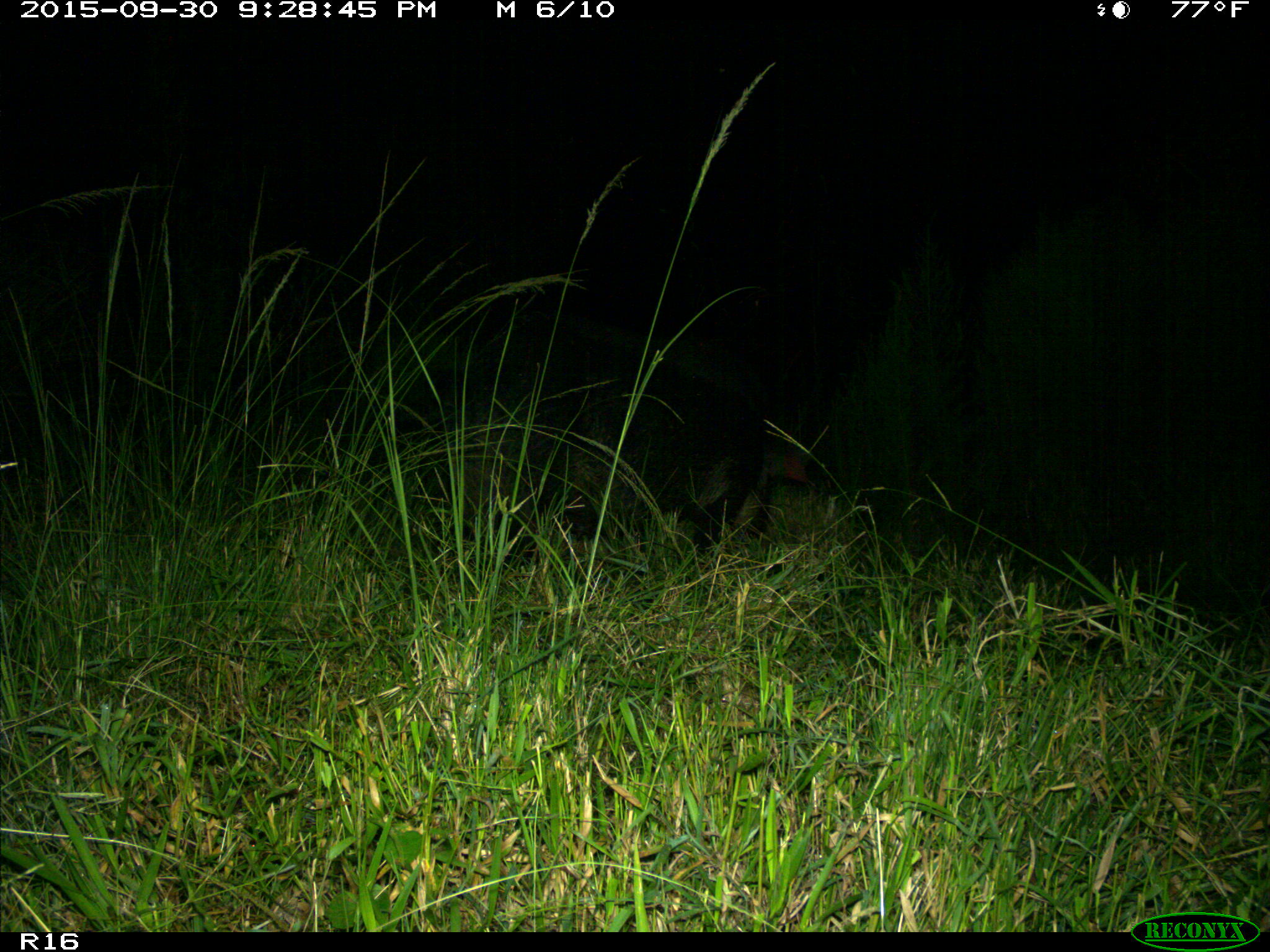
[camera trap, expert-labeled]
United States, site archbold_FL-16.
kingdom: Animalia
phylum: Chordata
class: Mammalia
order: Artiodactyla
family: Suidae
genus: Sus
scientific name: Sus scrofa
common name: wild boar